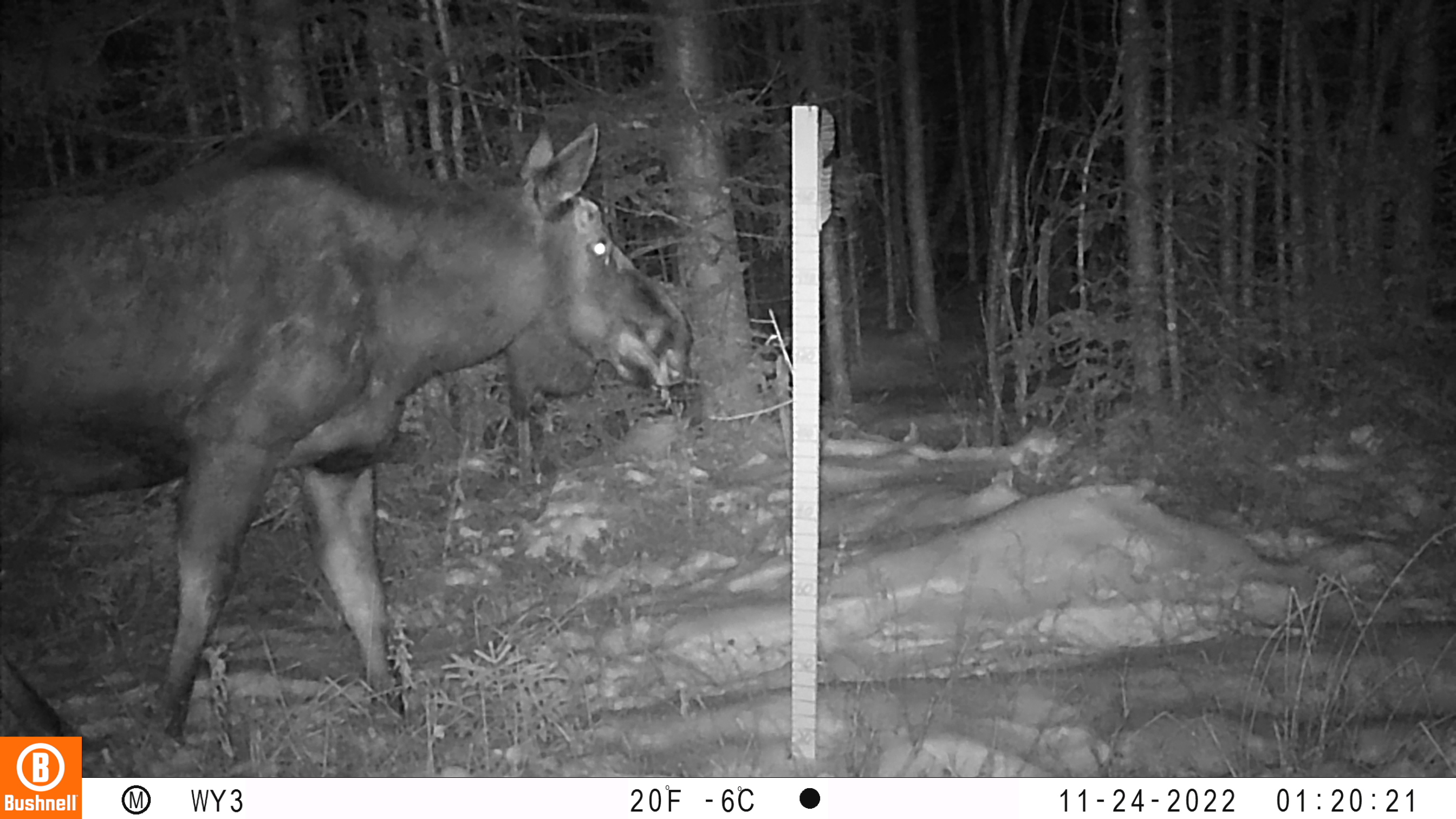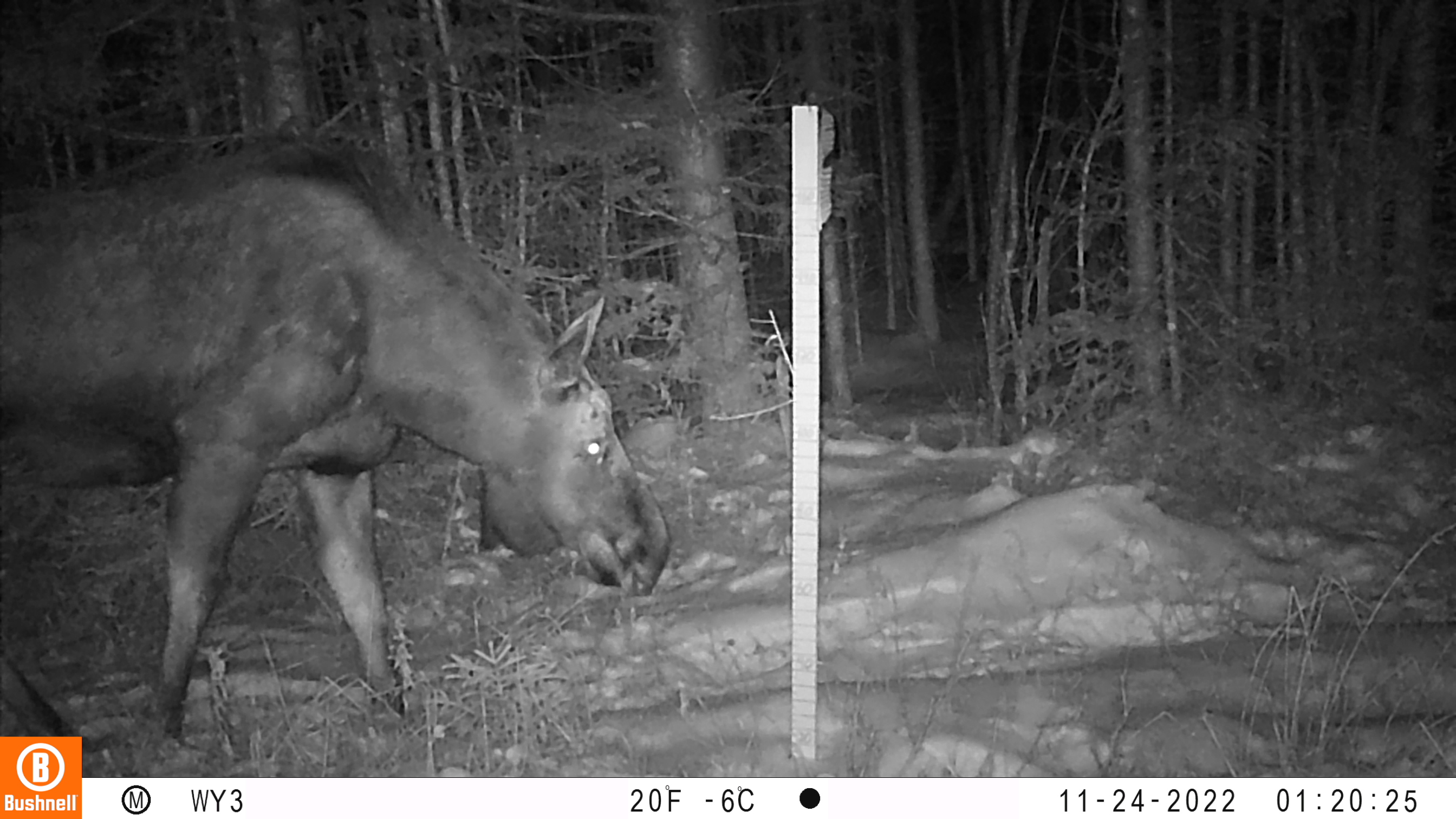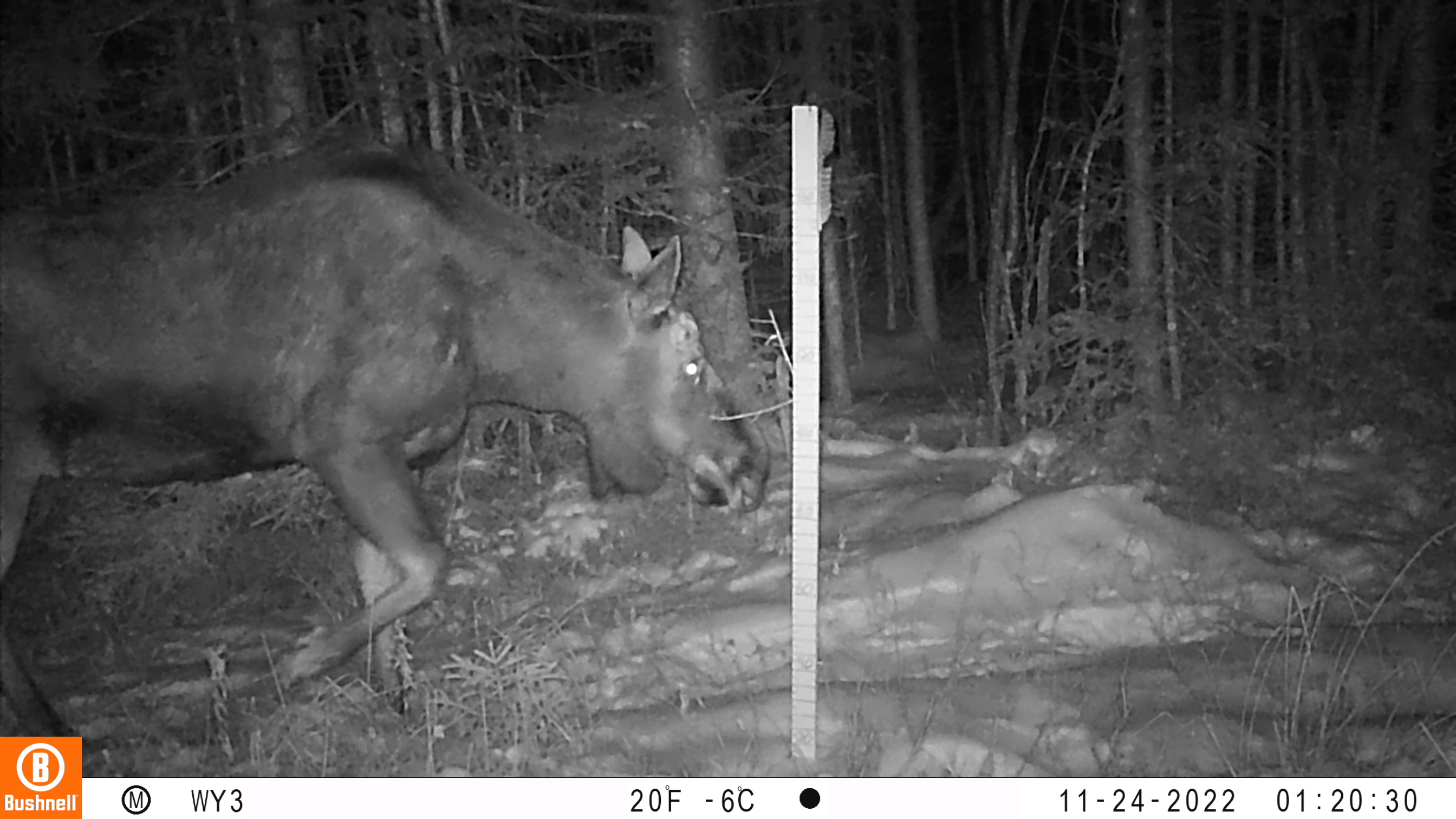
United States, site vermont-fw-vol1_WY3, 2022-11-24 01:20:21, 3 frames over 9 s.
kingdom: Animalia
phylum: Chordata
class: Mammalia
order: Artiodactyla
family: Cervidae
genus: Alces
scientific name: Alces alces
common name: moose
Moose (Alces alces).